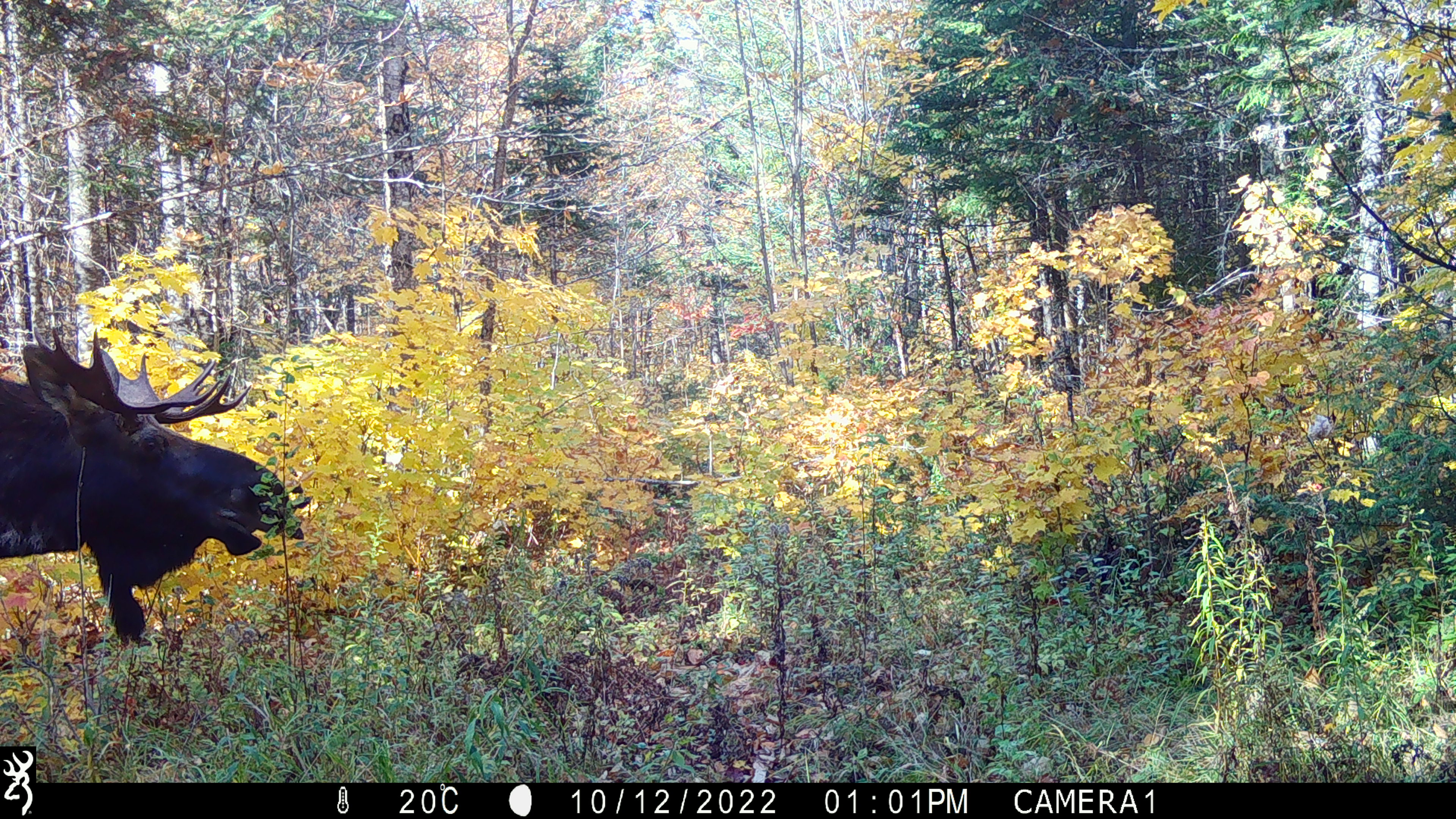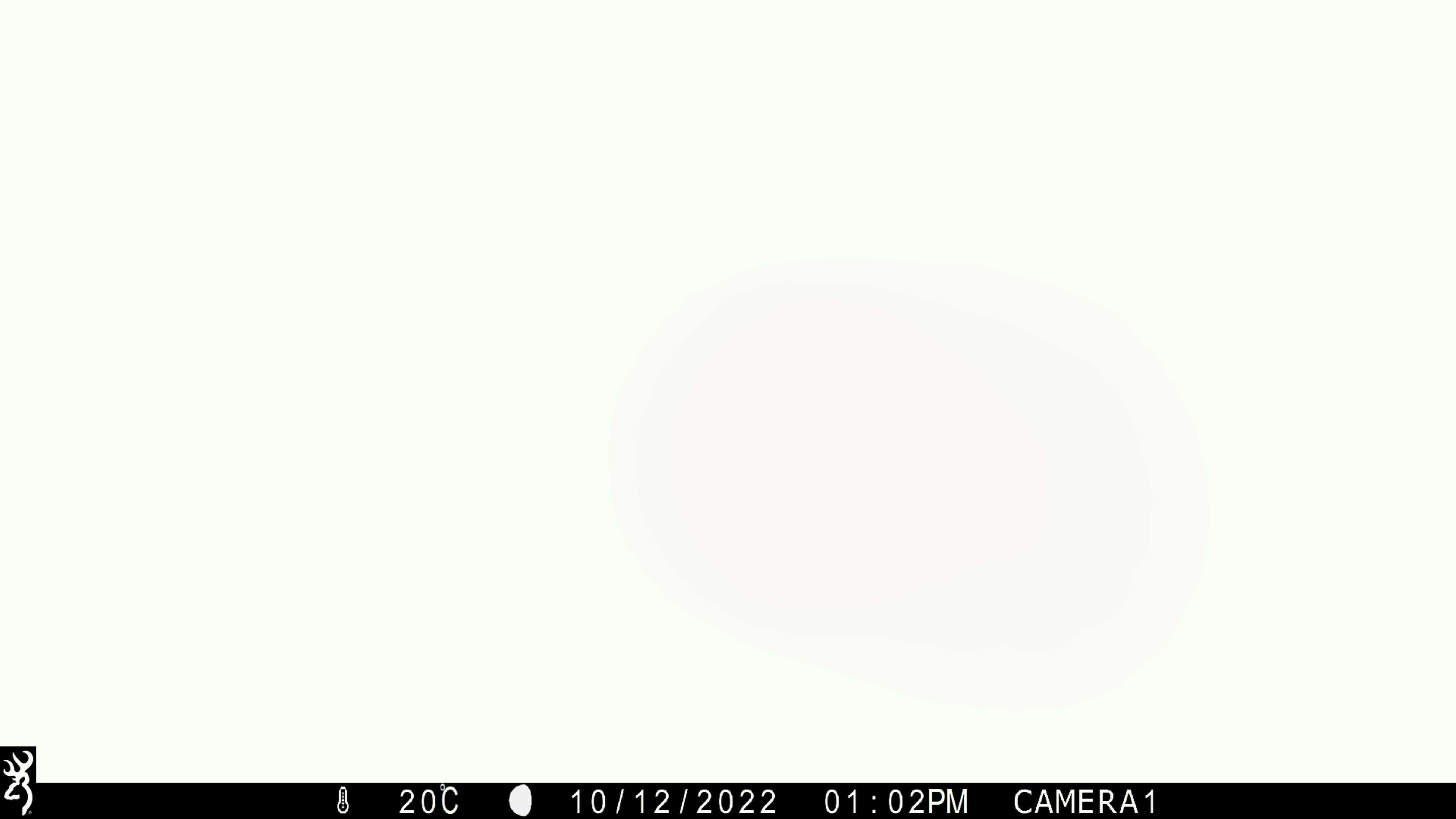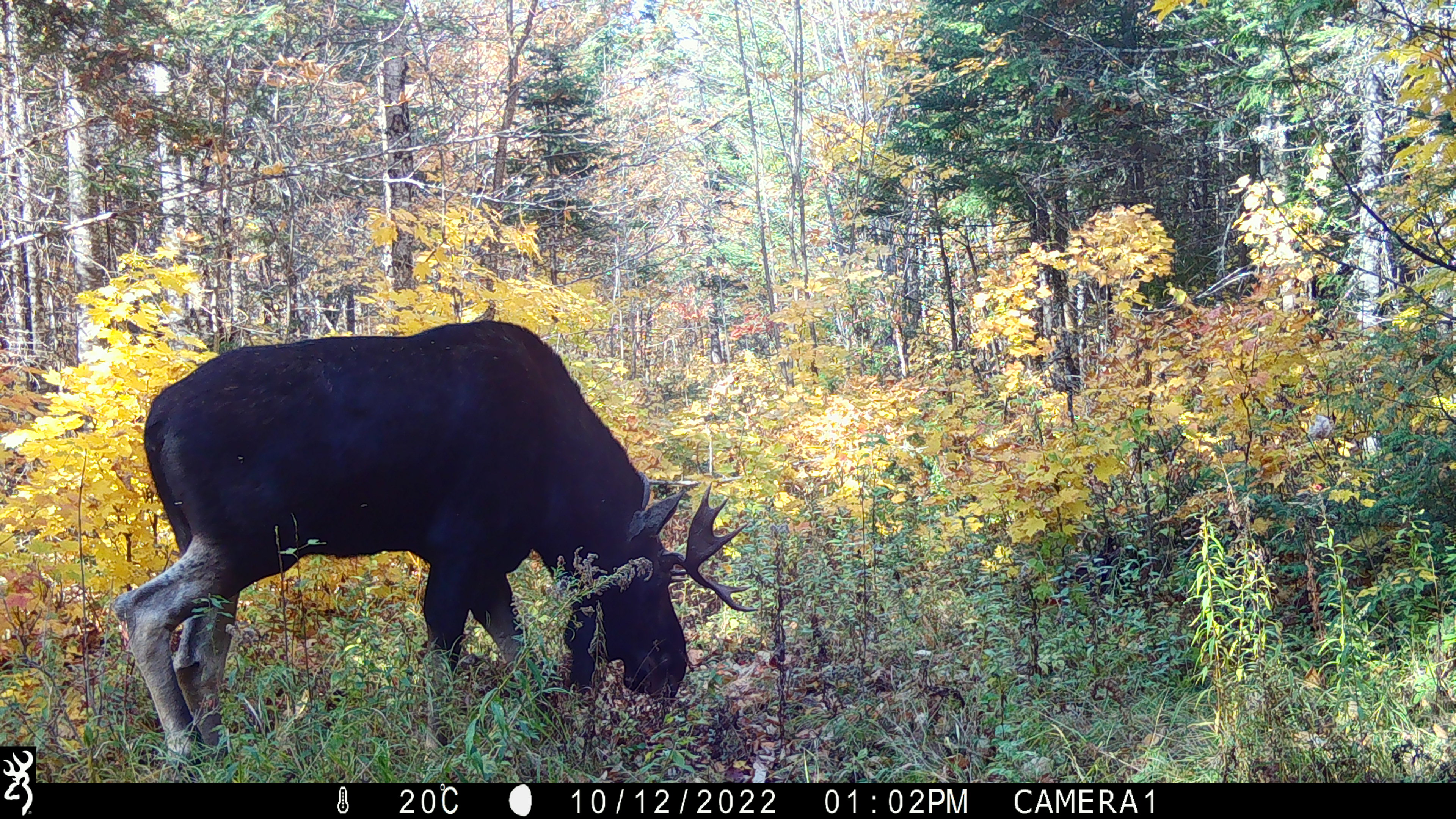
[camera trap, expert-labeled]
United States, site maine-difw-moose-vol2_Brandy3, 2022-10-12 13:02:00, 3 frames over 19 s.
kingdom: Animalia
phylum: Chordata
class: Mammalia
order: Artiodactyla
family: Cervidae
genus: Alces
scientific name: Alces alces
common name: moose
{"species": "moose (Alces alces)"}